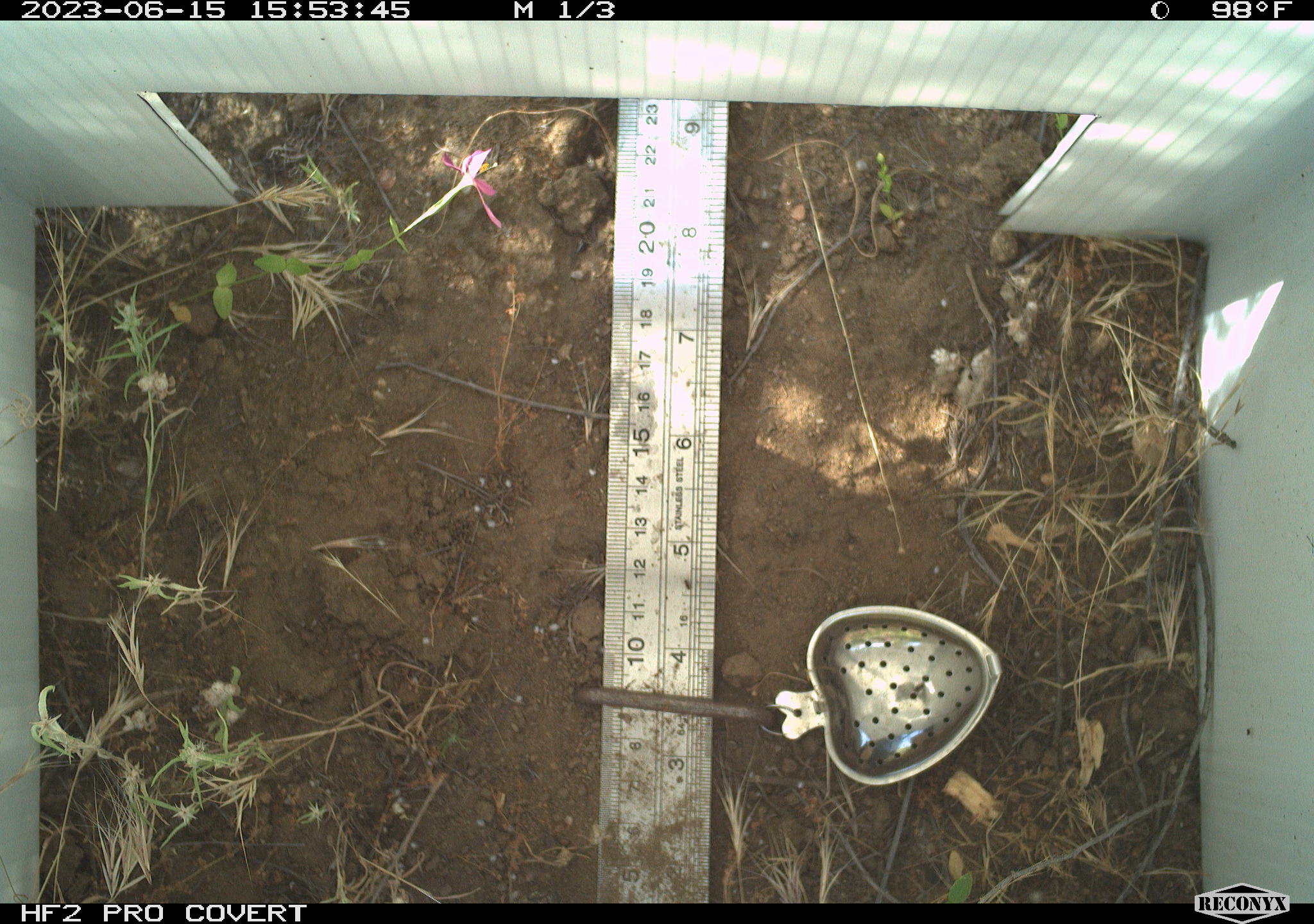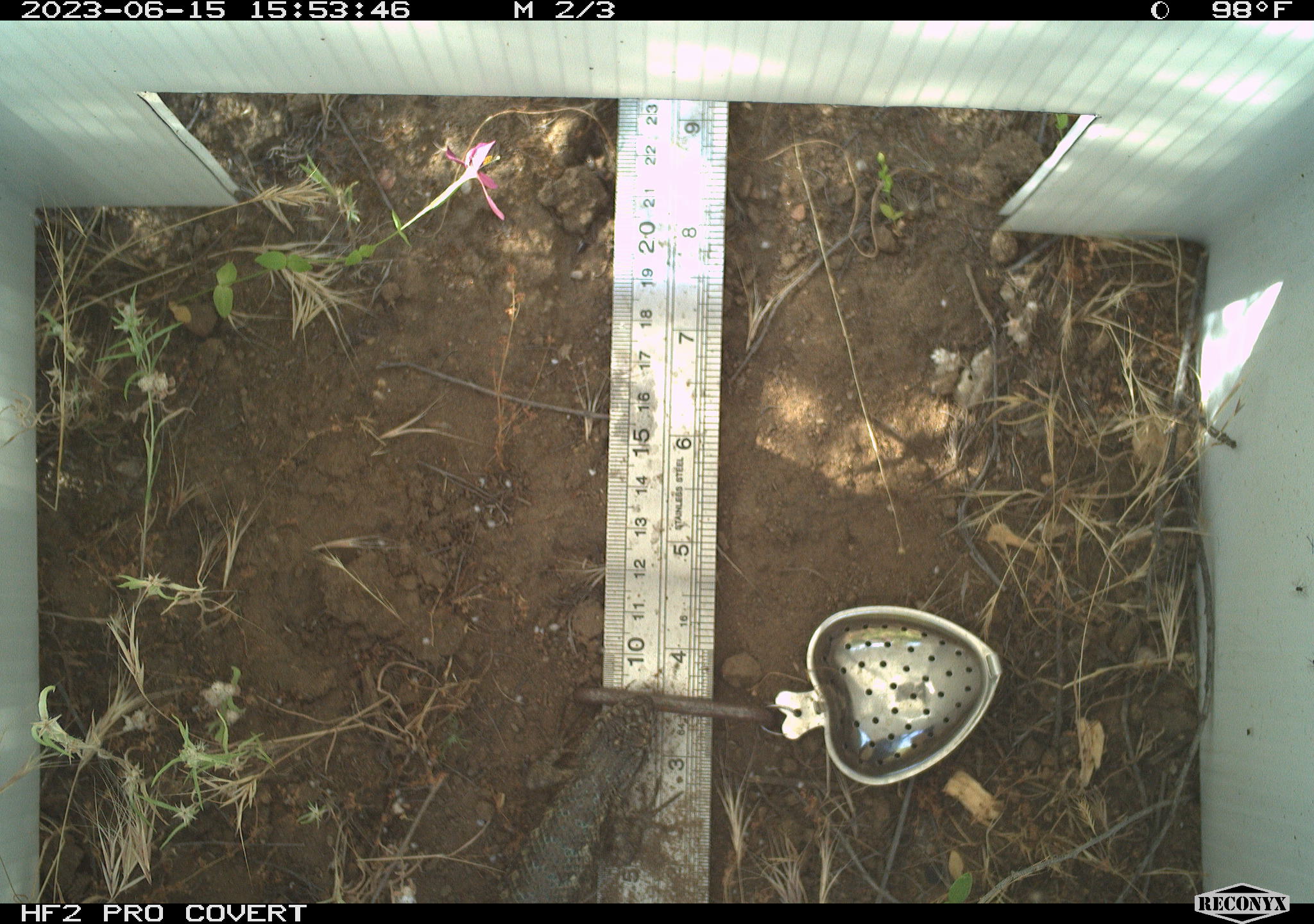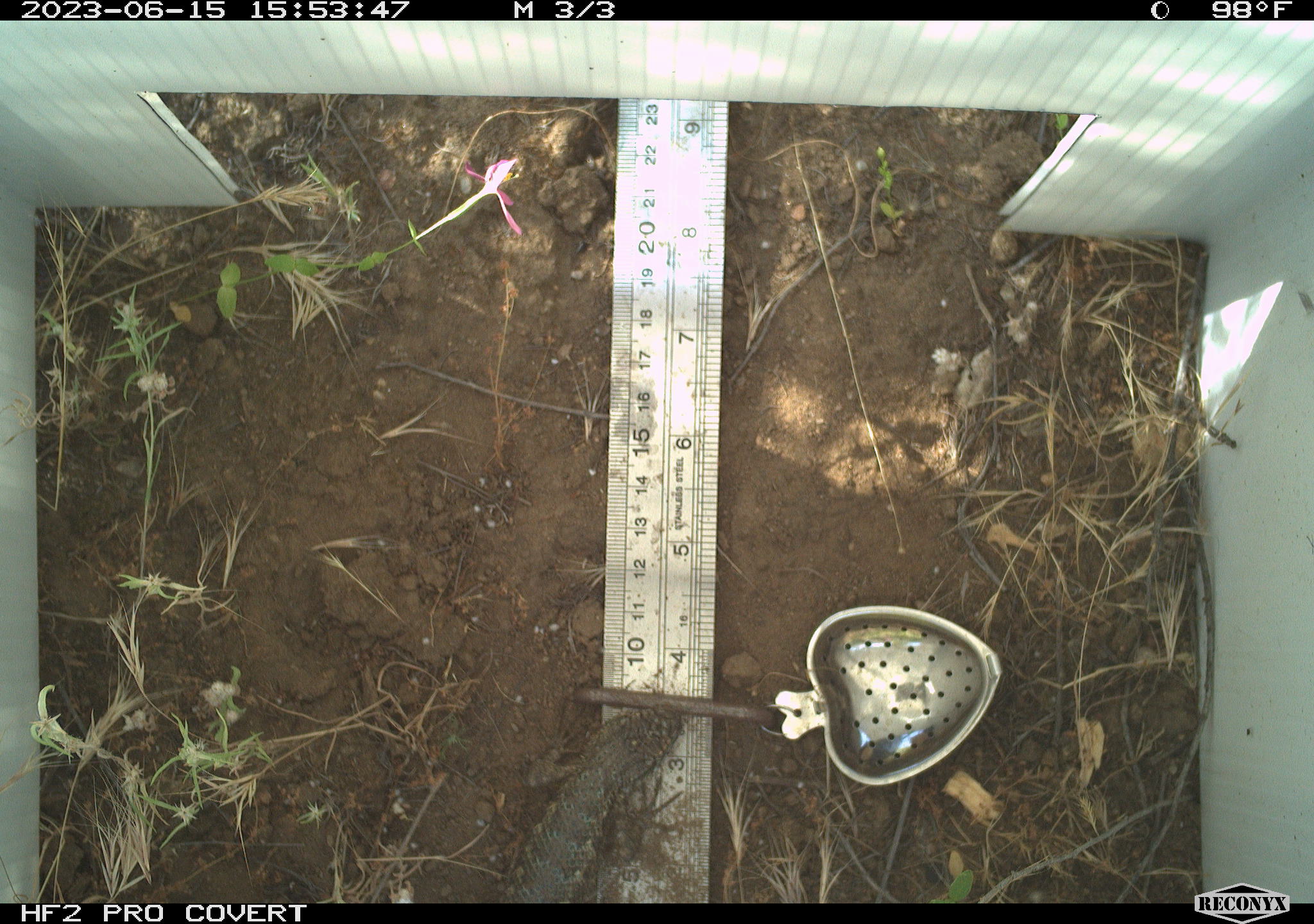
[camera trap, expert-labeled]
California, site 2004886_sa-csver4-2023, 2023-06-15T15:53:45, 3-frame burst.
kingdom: Animalia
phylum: Chordata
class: Reptilia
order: Squamata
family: Phrynosomatidae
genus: Sceloporus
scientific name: Sceloporus occidentalis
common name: western fence lizard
Western fence lizard (Sceloporus occidentalis).